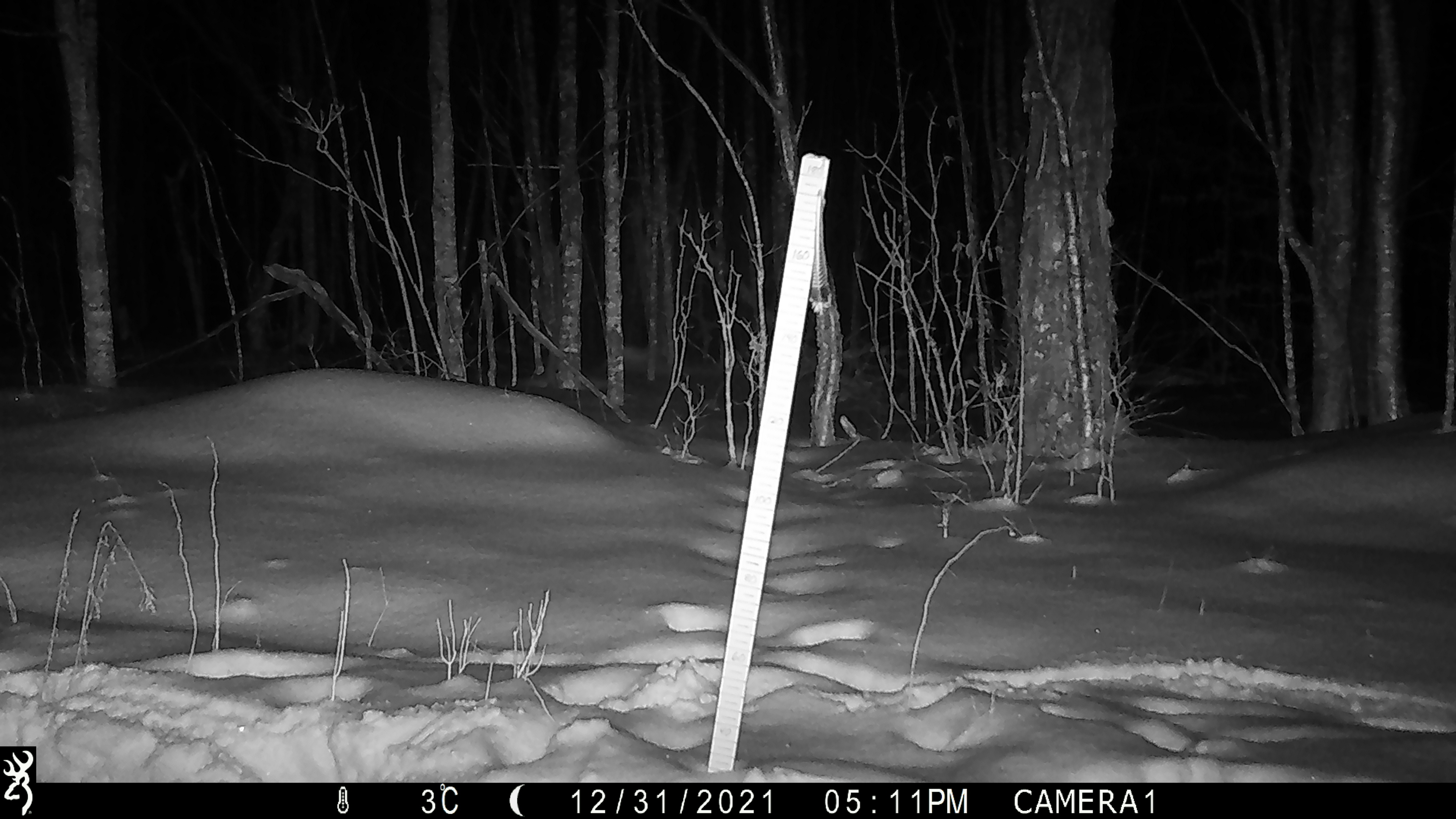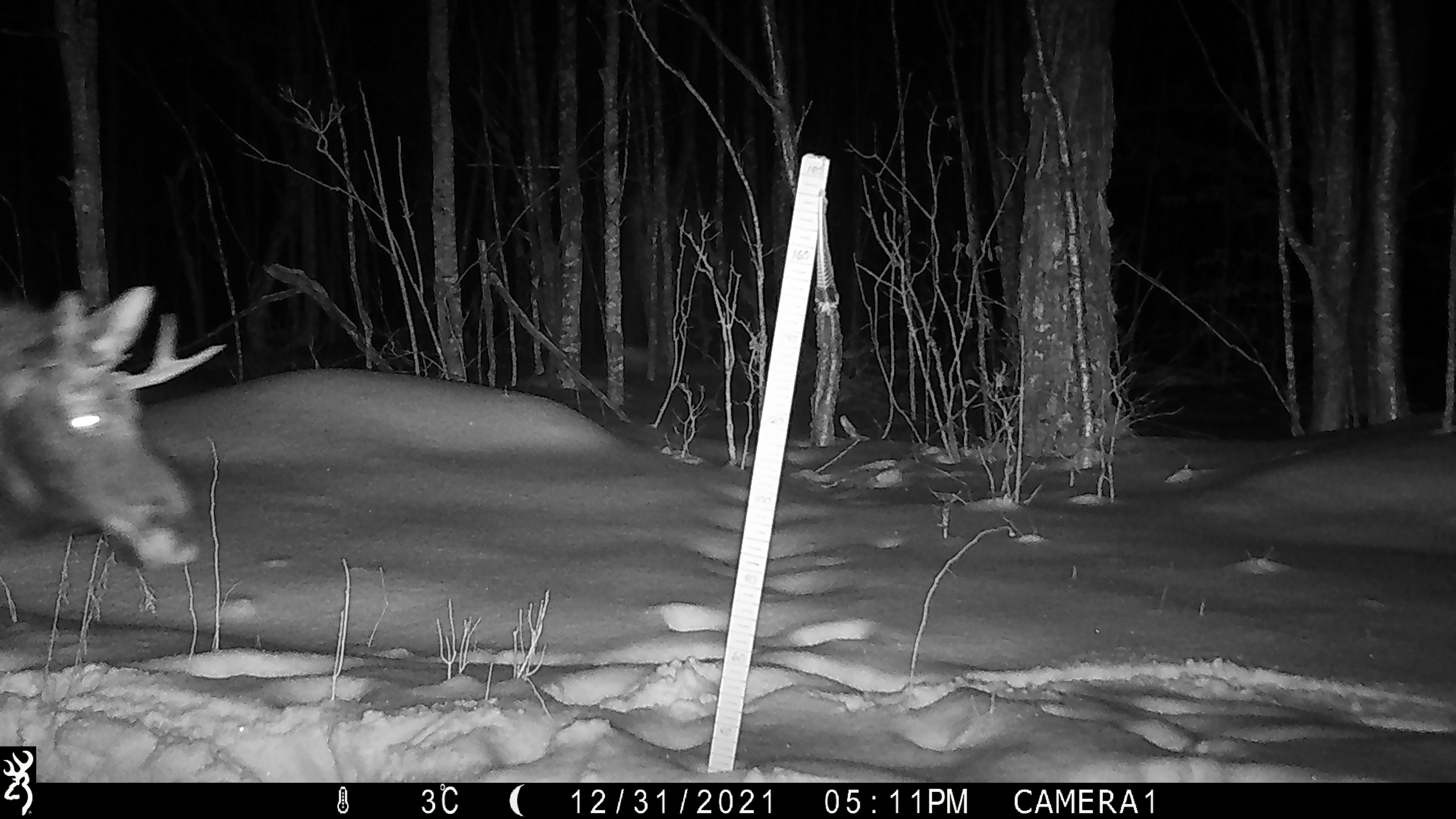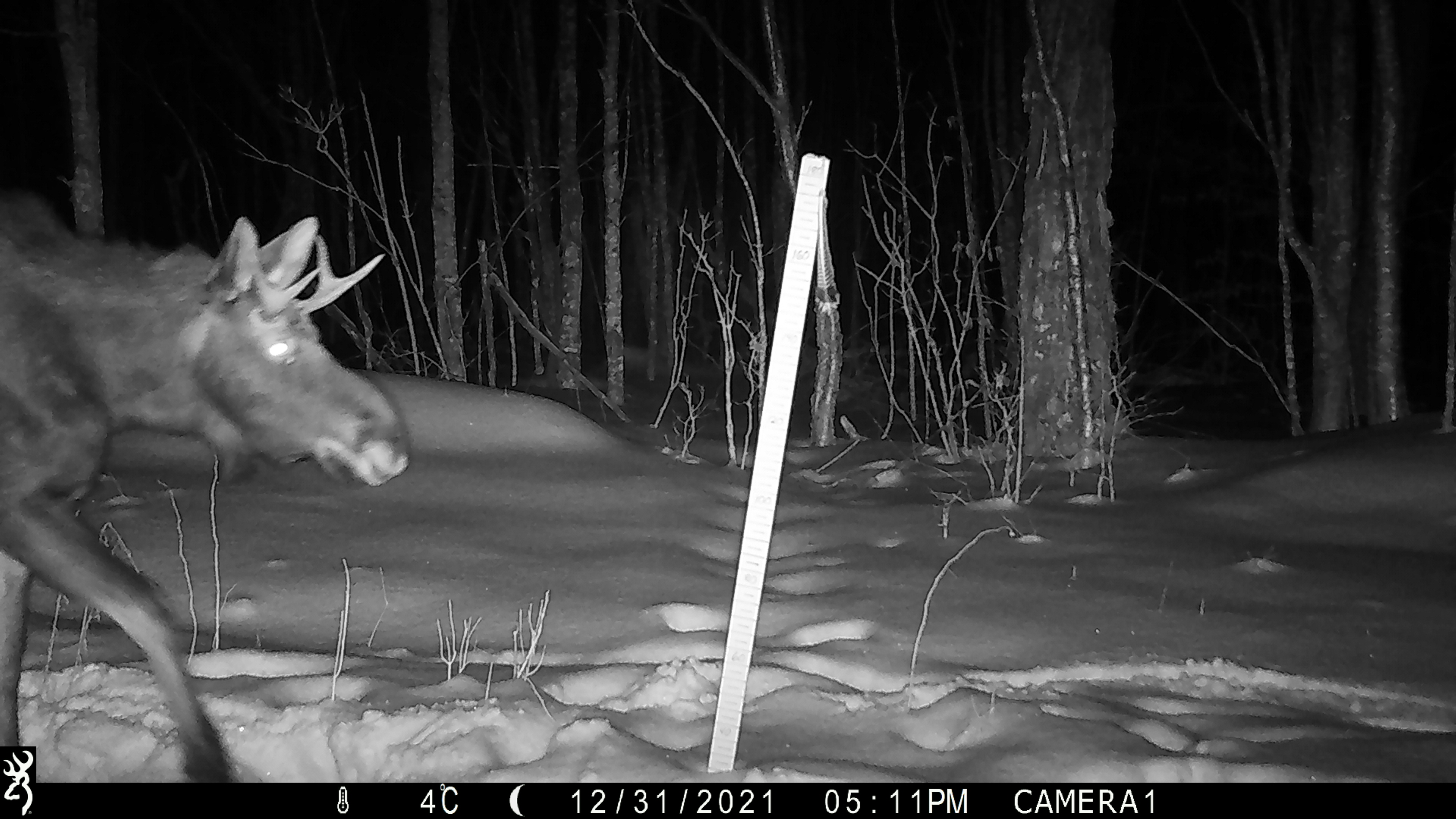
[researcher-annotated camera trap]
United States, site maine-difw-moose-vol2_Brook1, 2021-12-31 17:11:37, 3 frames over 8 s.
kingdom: Animalia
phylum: Chordata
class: Mammalia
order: Artiodactyla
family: Cervidae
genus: Alces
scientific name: Alces alces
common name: moose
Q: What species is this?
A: Moose (Alces alces).